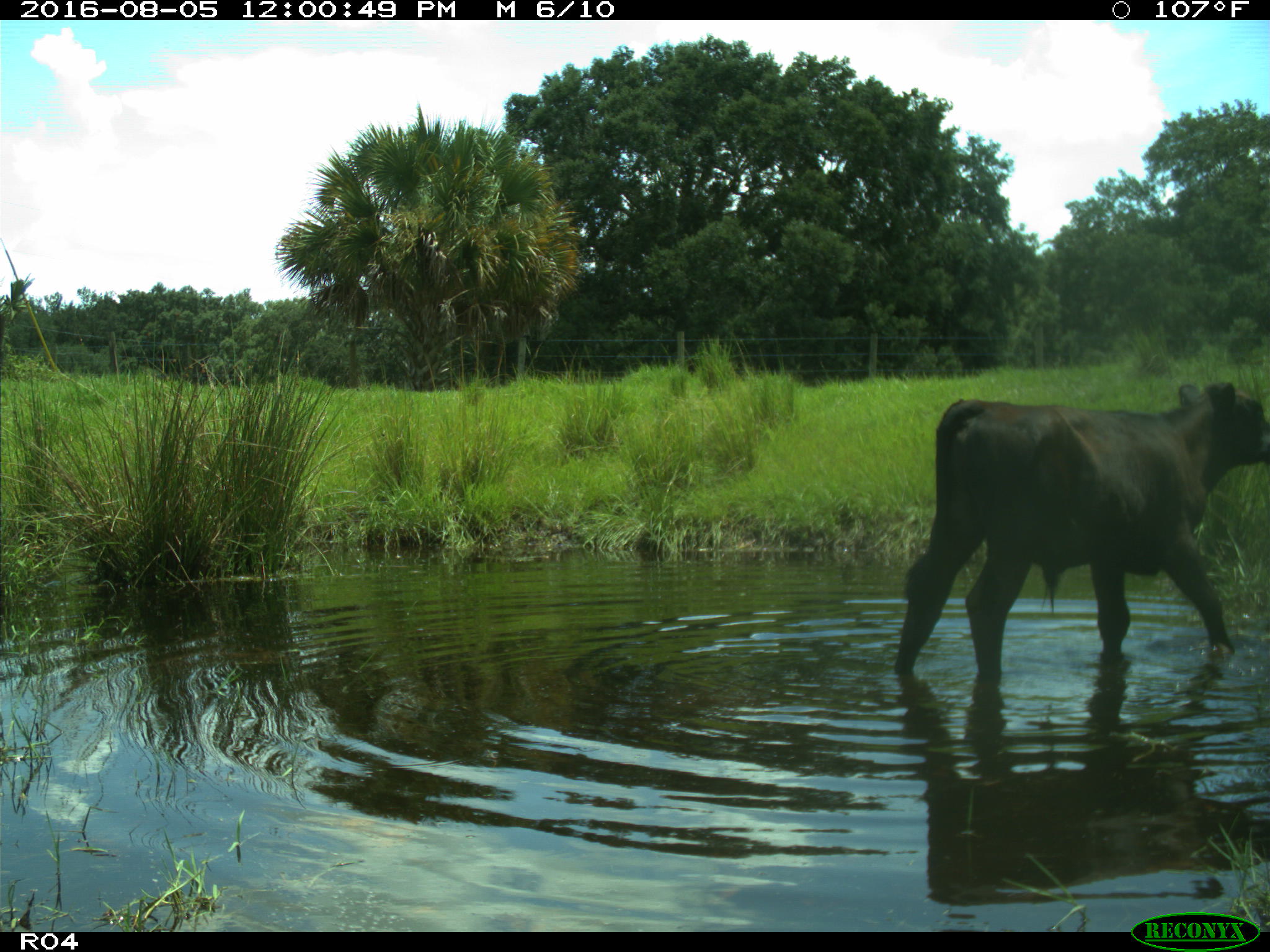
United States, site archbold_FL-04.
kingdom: Animalia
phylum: Chordata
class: Mammalia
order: Artiodactyla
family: Bovidae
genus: Bos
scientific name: Bos taurus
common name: domestic cow